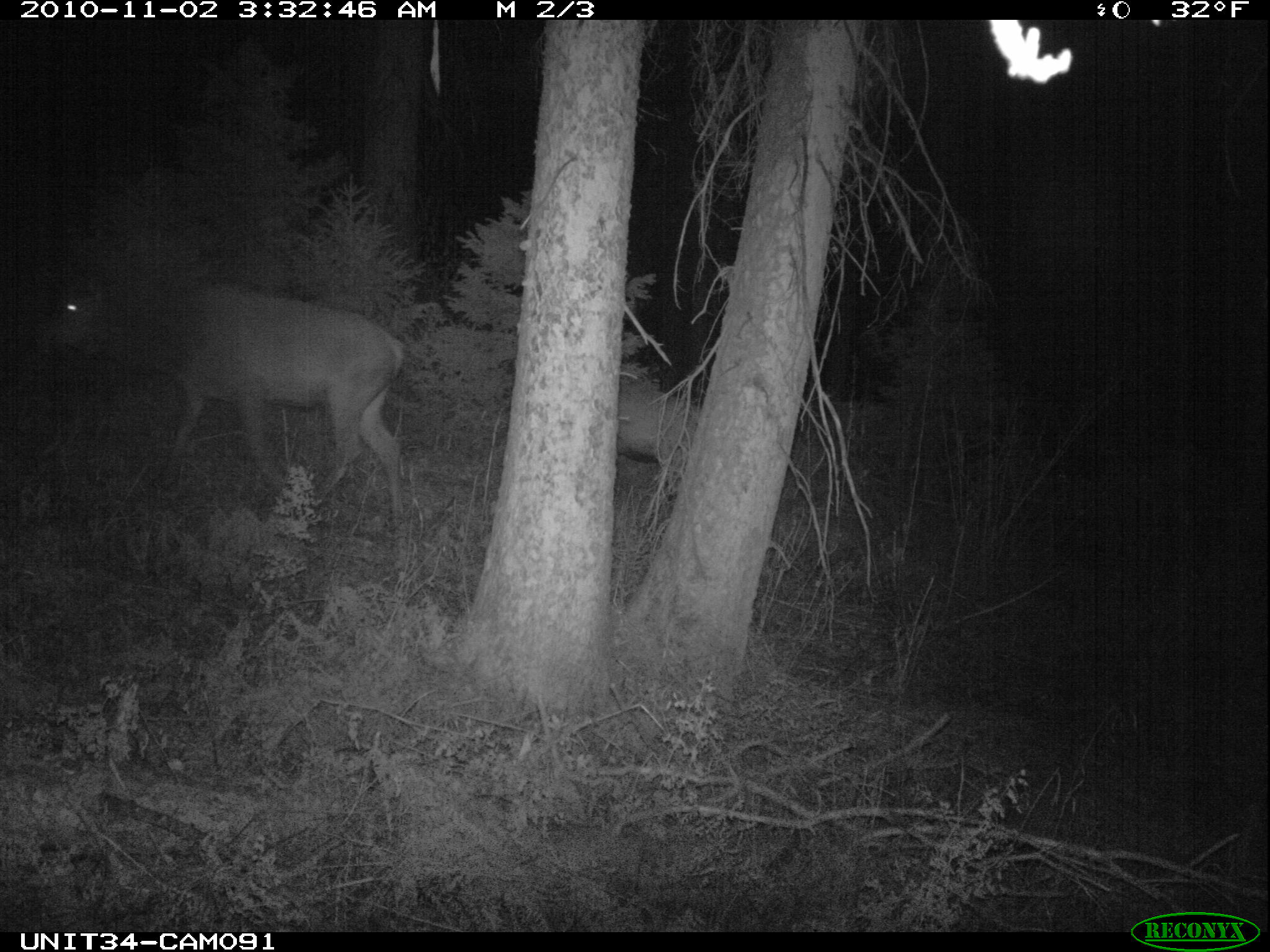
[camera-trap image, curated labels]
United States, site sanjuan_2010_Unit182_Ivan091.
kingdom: Animalia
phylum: Chordata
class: Mammalia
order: Artiodactyla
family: Cervidae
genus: Cervus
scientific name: Cervus elaphus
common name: red deer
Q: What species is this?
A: Cervus elaphus (red deer).